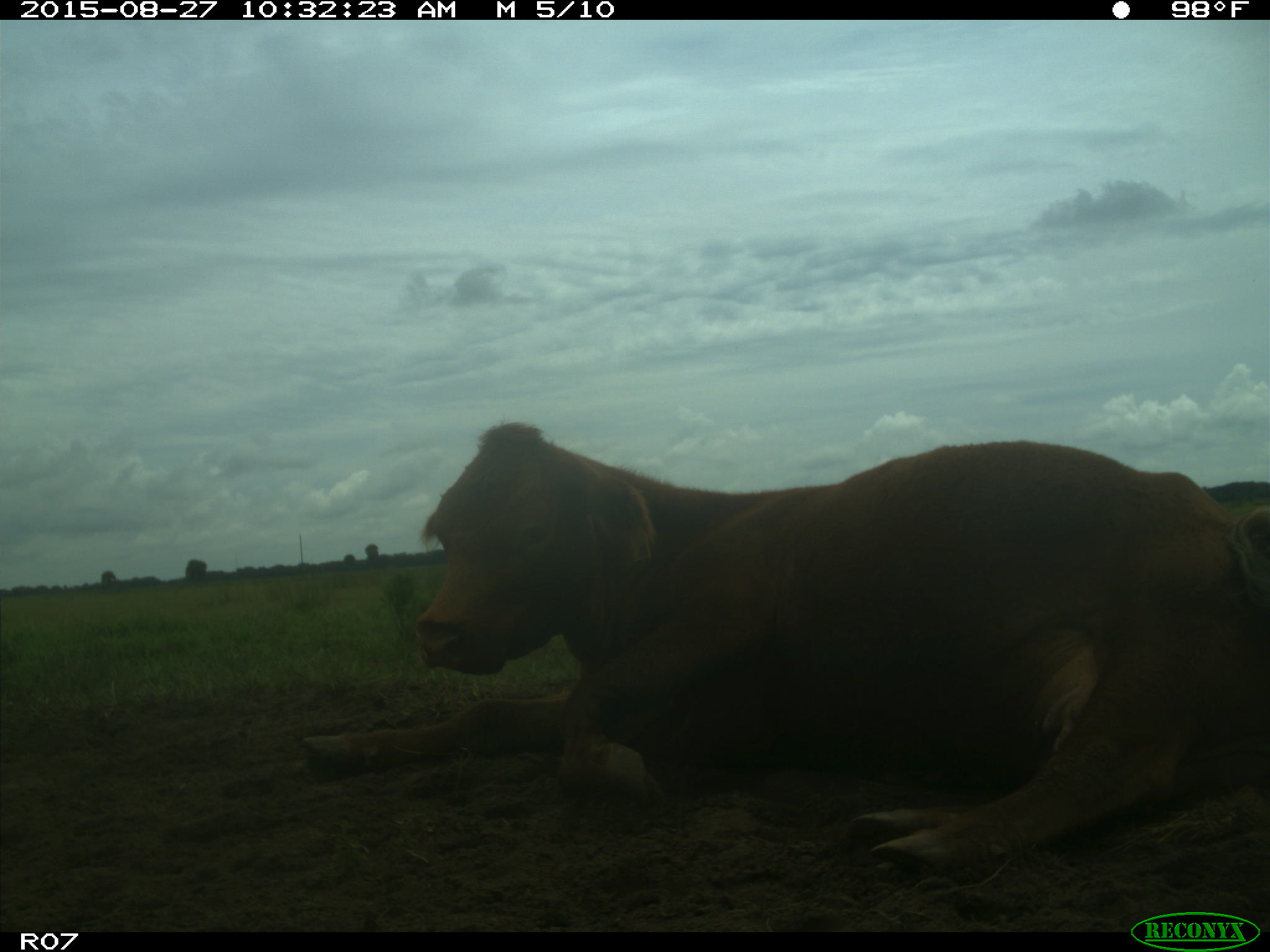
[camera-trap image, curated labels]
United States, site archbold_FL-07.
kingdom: Animalia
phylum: Chordata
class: Mammalia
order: Artiodactyla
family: Bovidae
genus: Bos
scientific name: Bos taurus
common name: domestic cow